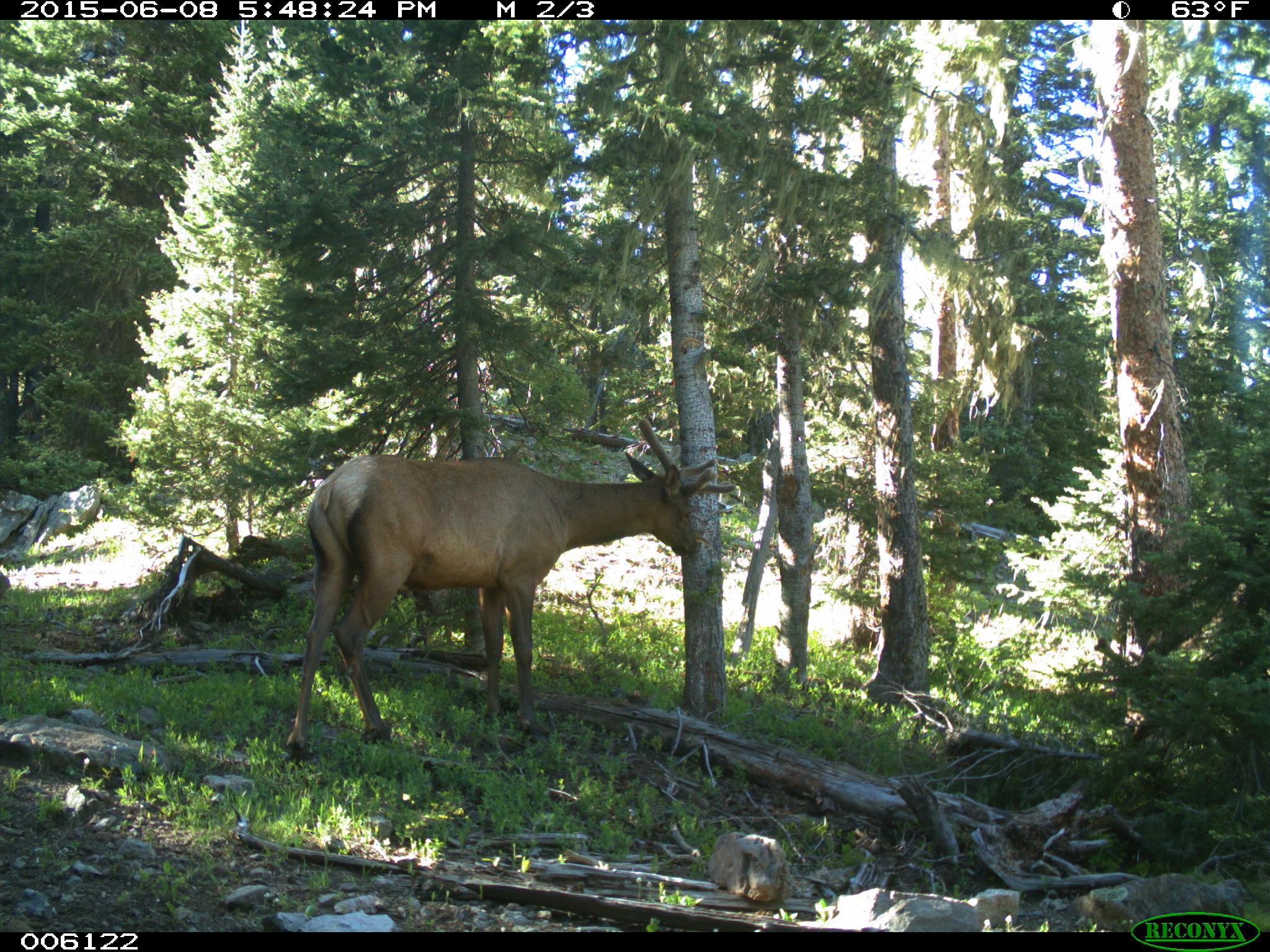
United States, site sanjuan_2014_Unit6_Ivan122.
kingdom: Animalia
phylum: Chordata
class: Mammalia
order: Artiodactyla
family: Cervidae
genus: Cervus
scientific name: Cervus elaphus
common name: red deer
Cervus elaphus (red deer).